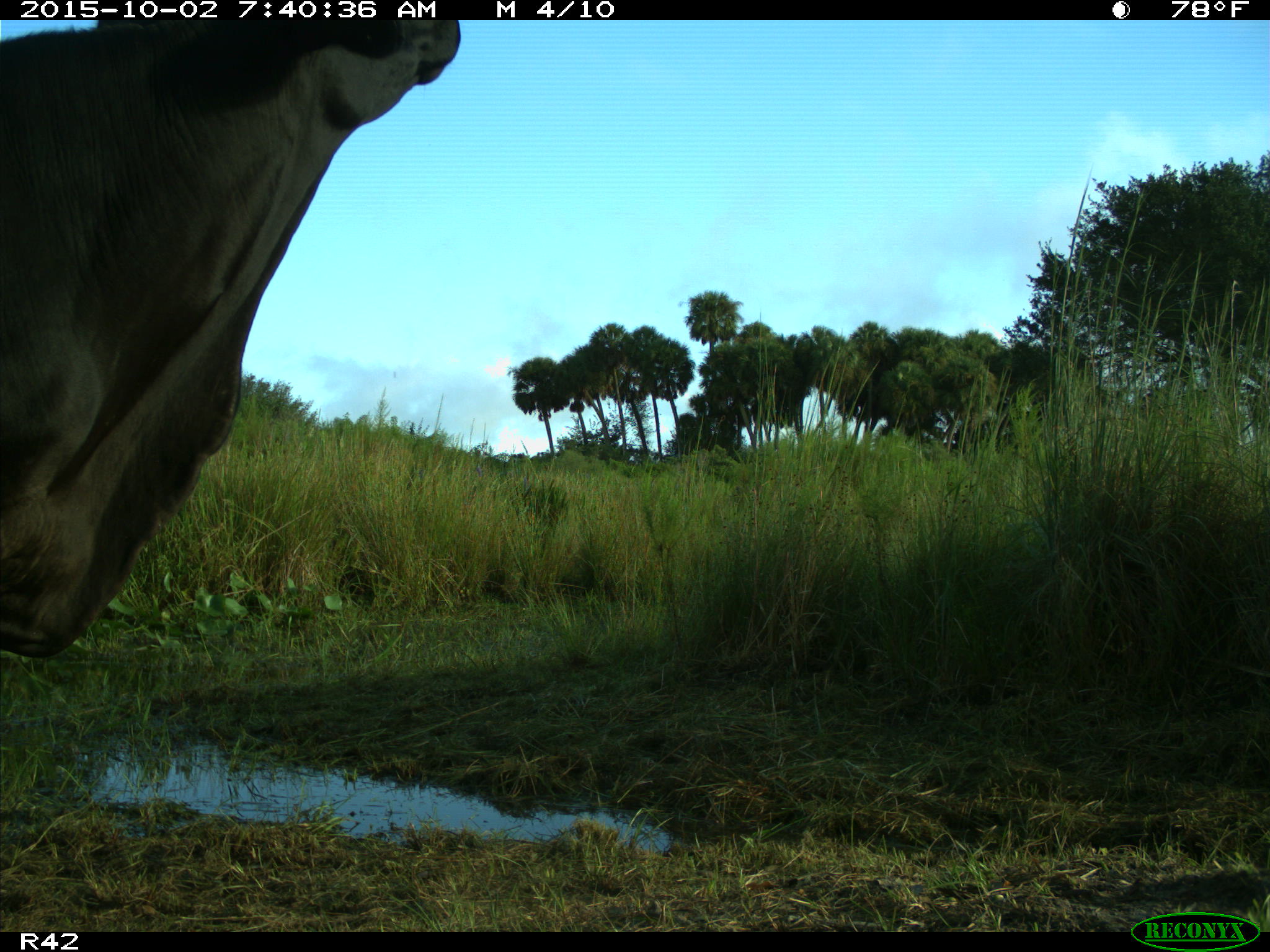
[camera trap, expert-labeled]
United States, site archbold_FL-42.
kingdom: Animalia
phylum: Chordata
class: Mammalia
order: Artiodactyla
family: Bovidae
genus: Bos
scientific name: Bos taurus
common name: domestic cow